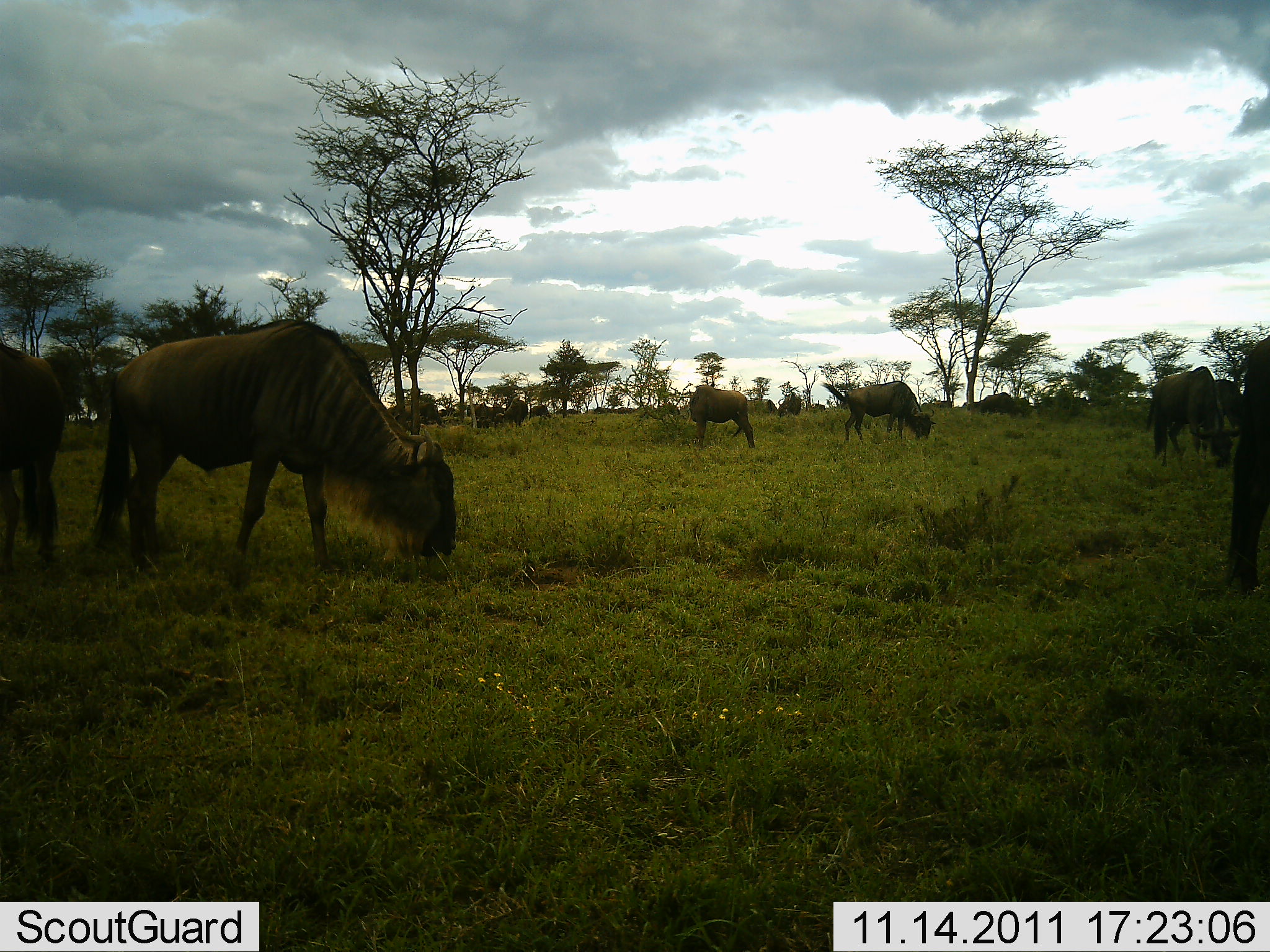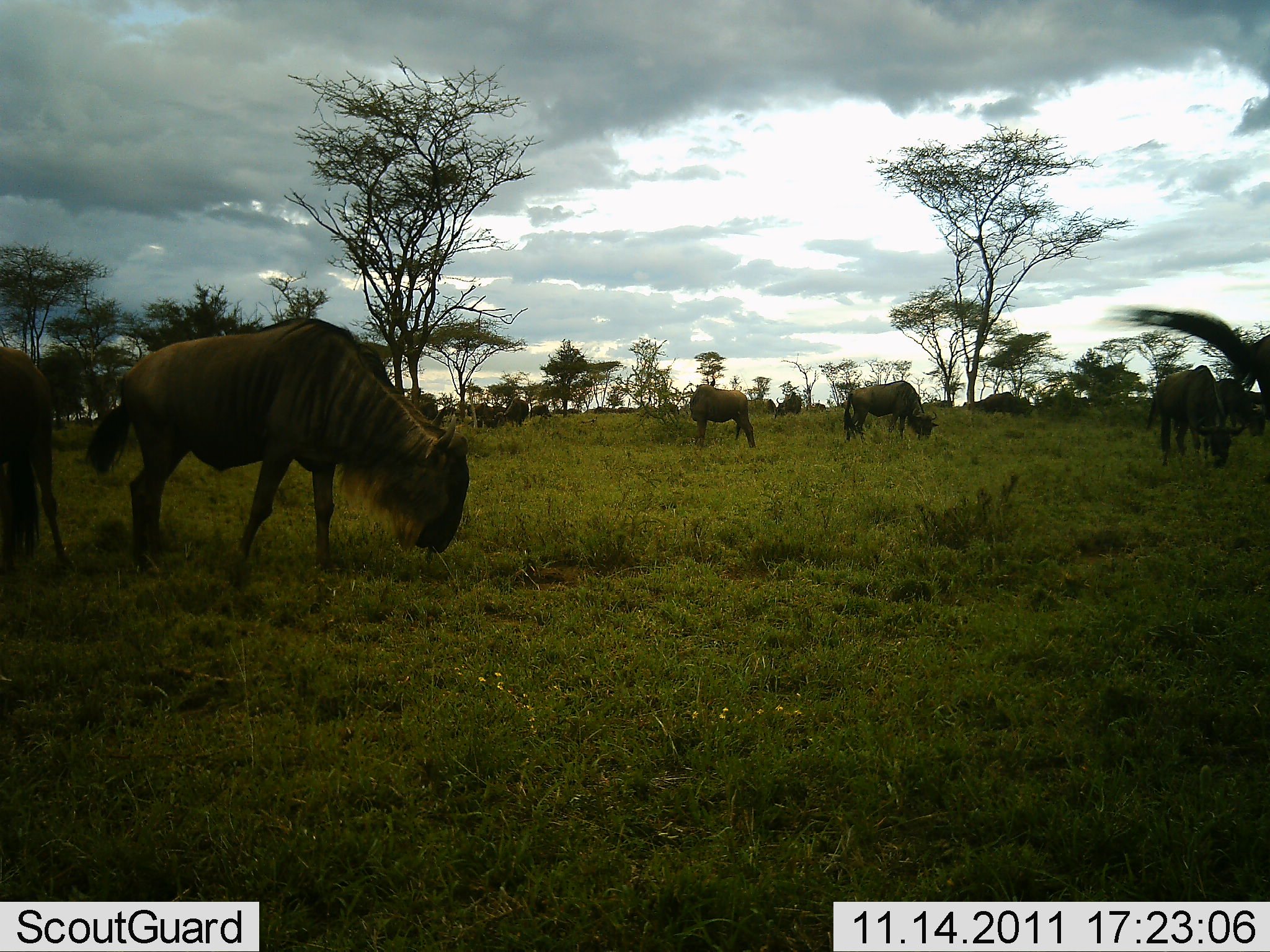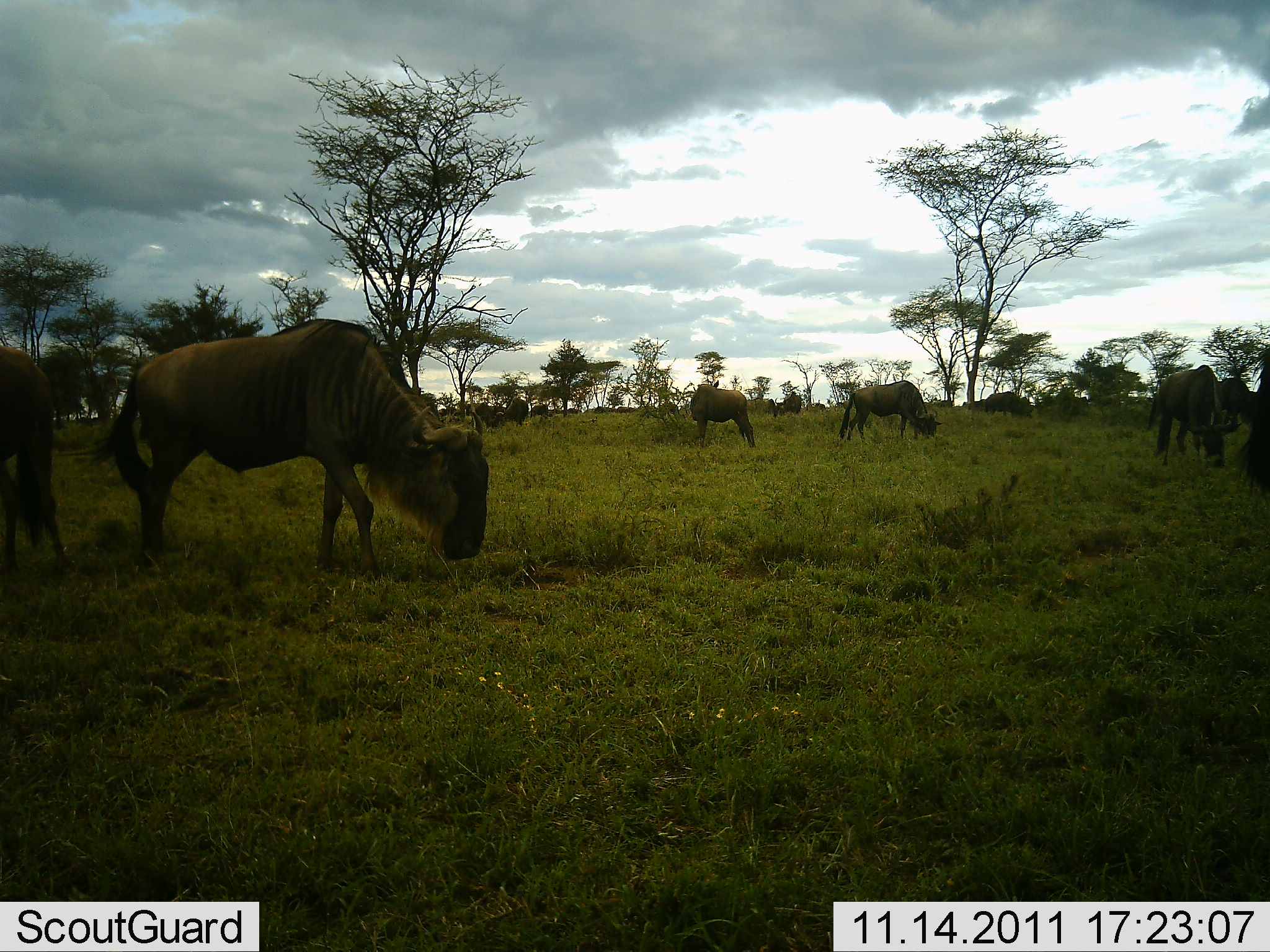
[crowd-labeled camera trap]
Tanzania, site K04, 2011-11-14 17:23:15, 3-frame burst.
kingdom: Animalia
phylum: Chordata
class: Mammalia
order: Artiodactyla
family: Bovidae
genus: Connochaetes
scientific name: Connochaetes taurinus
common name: blue wildebeest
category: wildebeest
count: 11-50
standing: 54%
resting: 15%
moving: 23%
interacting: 0%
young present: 0%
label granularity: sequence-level